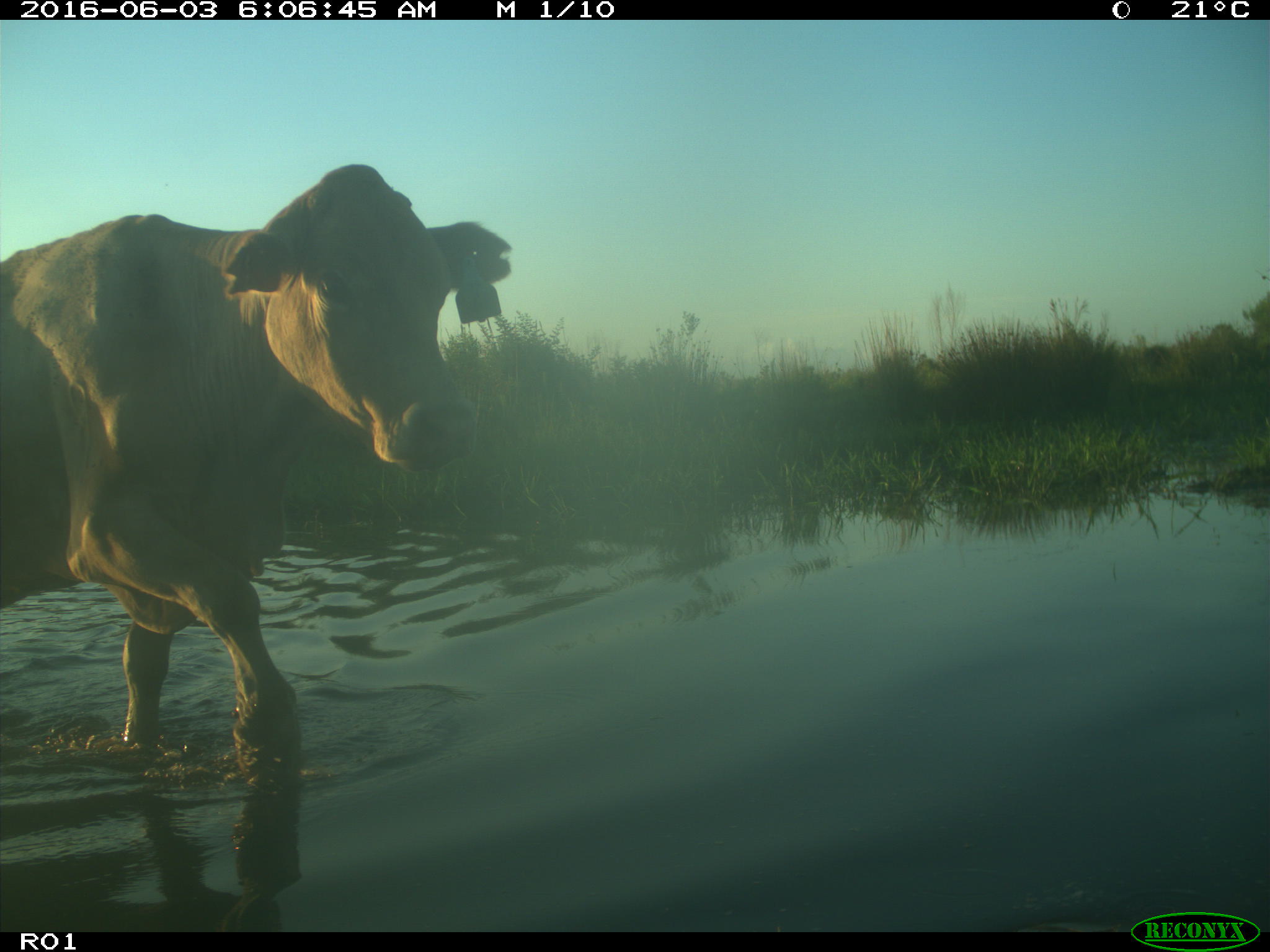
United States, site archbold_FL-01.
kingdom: Animalia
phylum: Chordata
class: Mammalia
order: Artiodactyla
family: Bovidae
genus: Bos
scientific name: Bos taurus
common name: domestic cow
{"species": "Bos taurus (domestic cow)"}